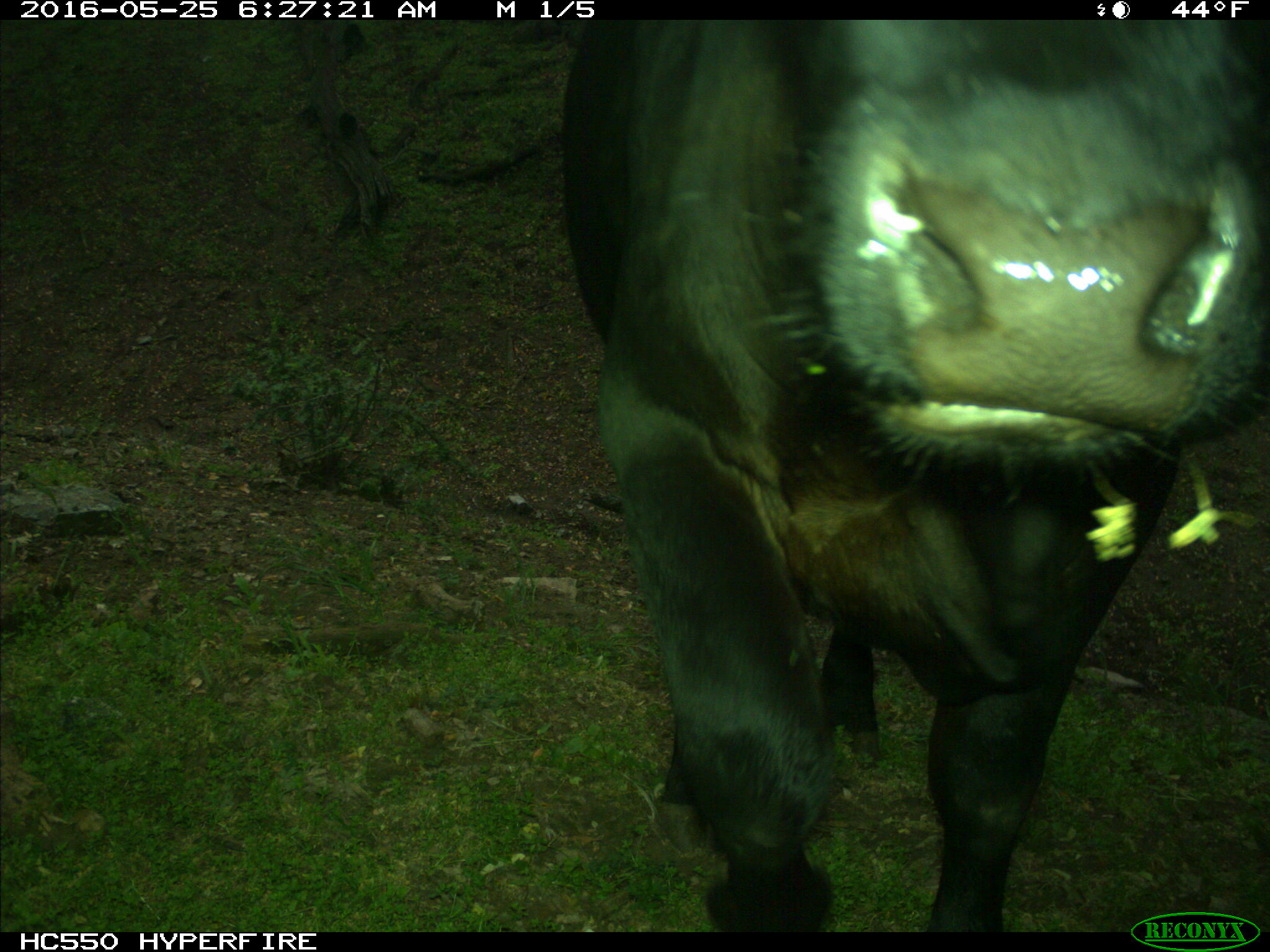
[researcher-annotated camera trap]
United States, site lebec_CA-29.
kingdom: Animalia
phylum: Chordata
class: Mammalia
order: Artiodactyla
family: Bovidae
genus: Bos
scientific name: Bos taurus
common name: domestic cow